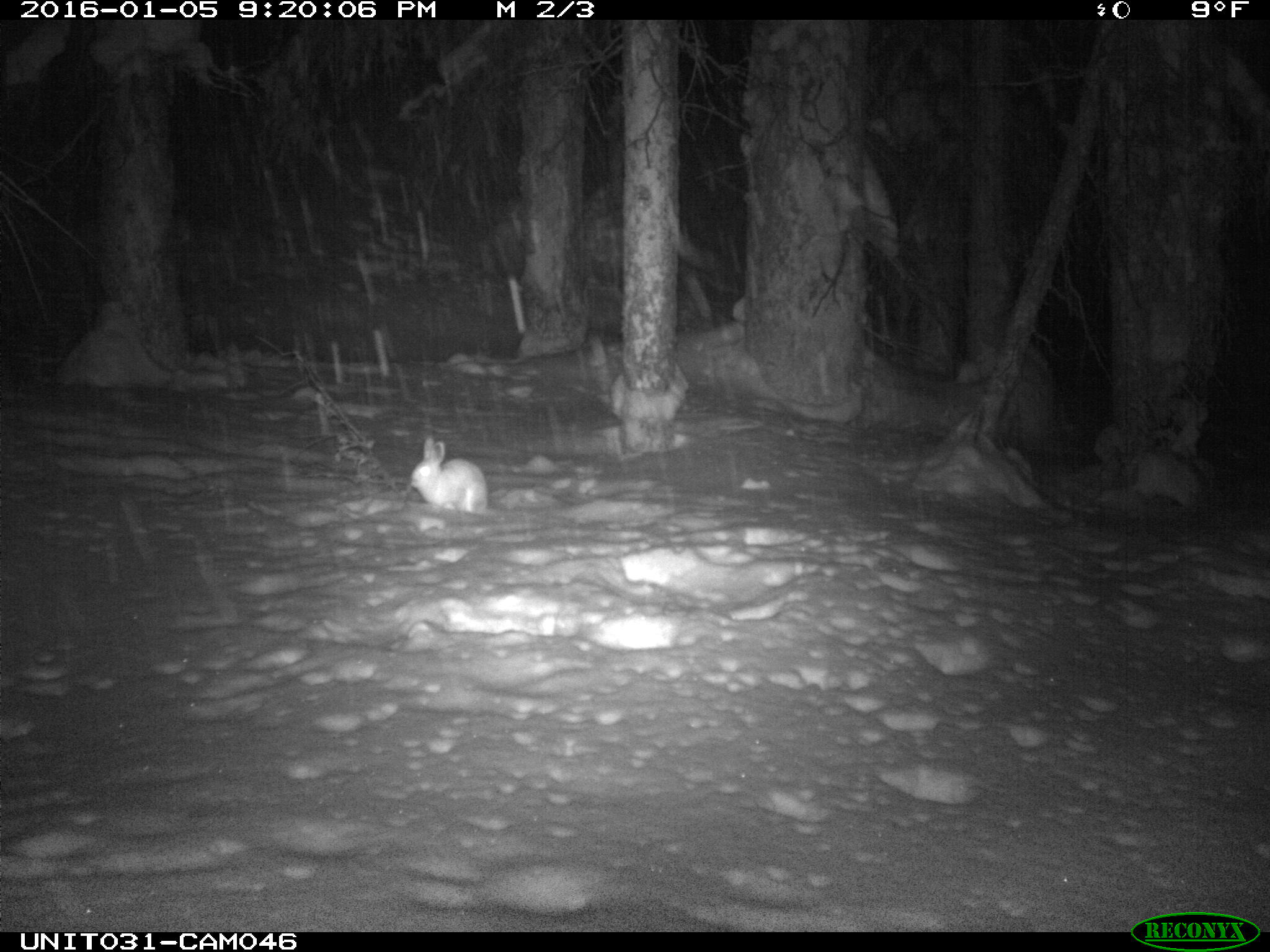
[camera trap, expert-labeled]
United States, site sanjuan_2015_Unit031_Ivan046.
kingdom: Animalia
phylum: Chordata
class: Mammalia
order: Lagomorpha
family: Leporidae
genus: Lepus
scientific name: Lepus americanus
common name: snowshoe hare